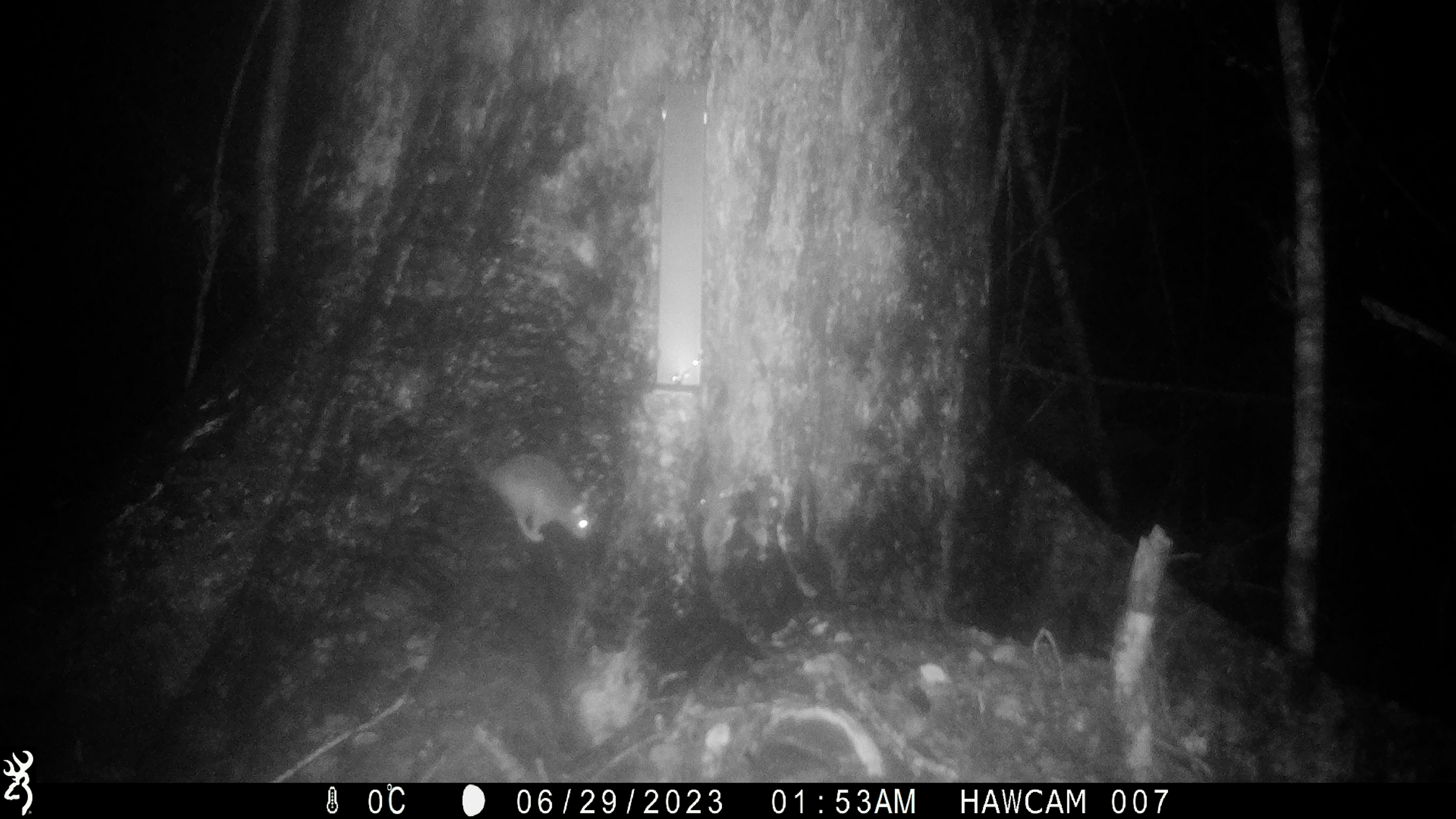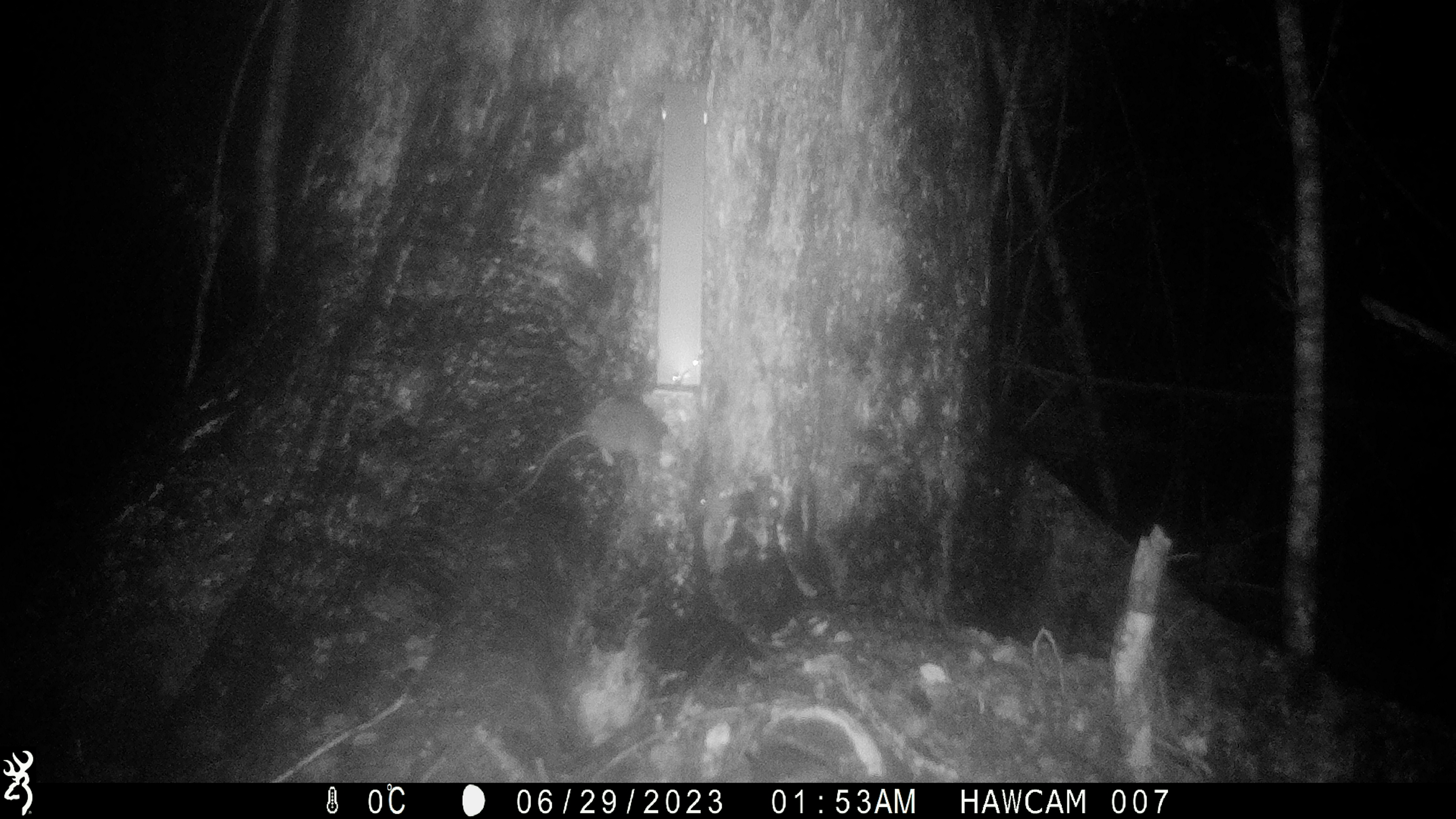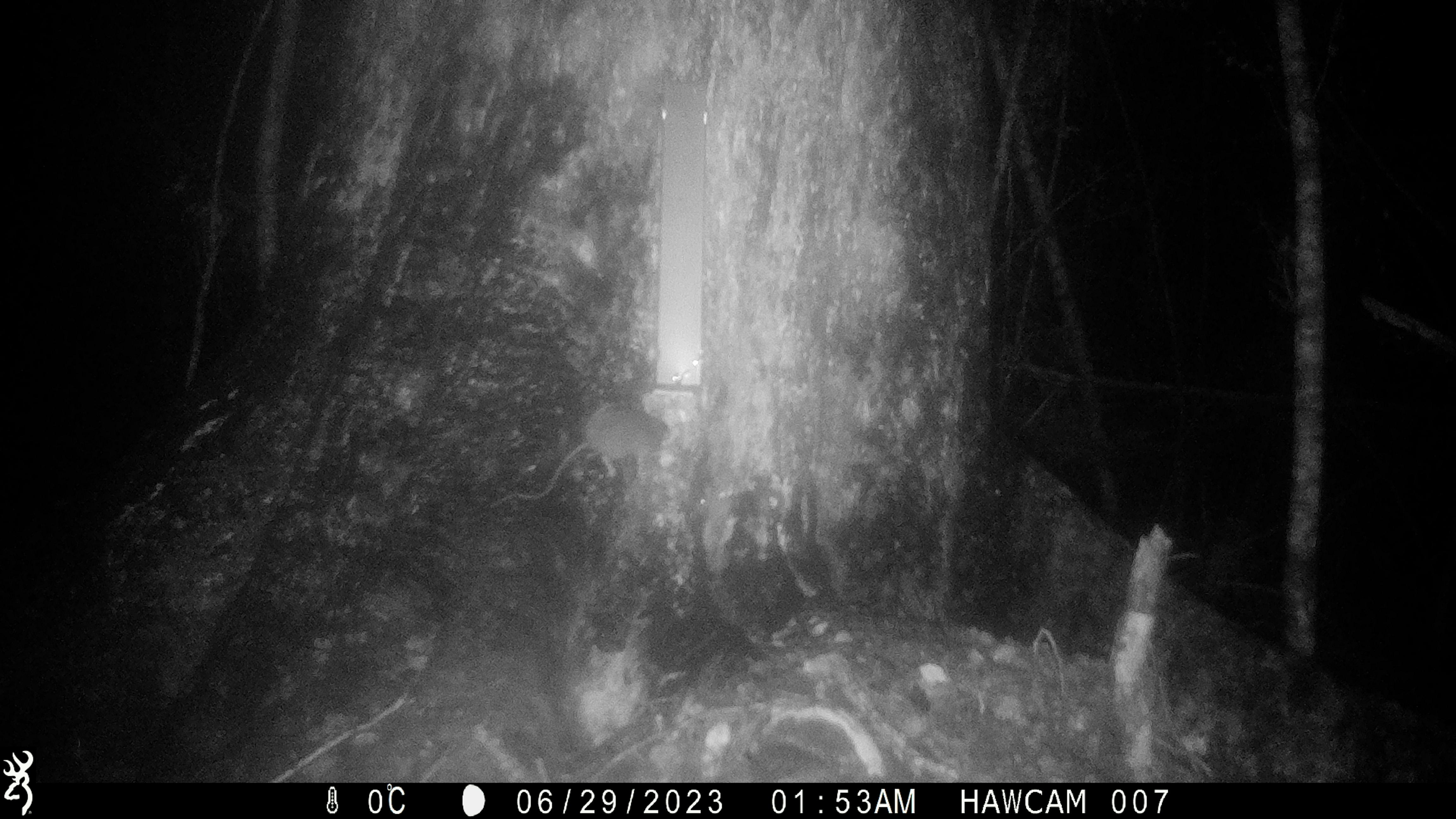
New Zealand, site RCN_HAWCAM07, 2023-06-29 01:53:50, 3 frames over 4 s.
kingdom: Animalia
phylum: Chordata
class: Mammalia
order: Rodentia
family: Muridae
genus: Rattus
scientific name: Rattus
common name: rat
Rat (Rattus).